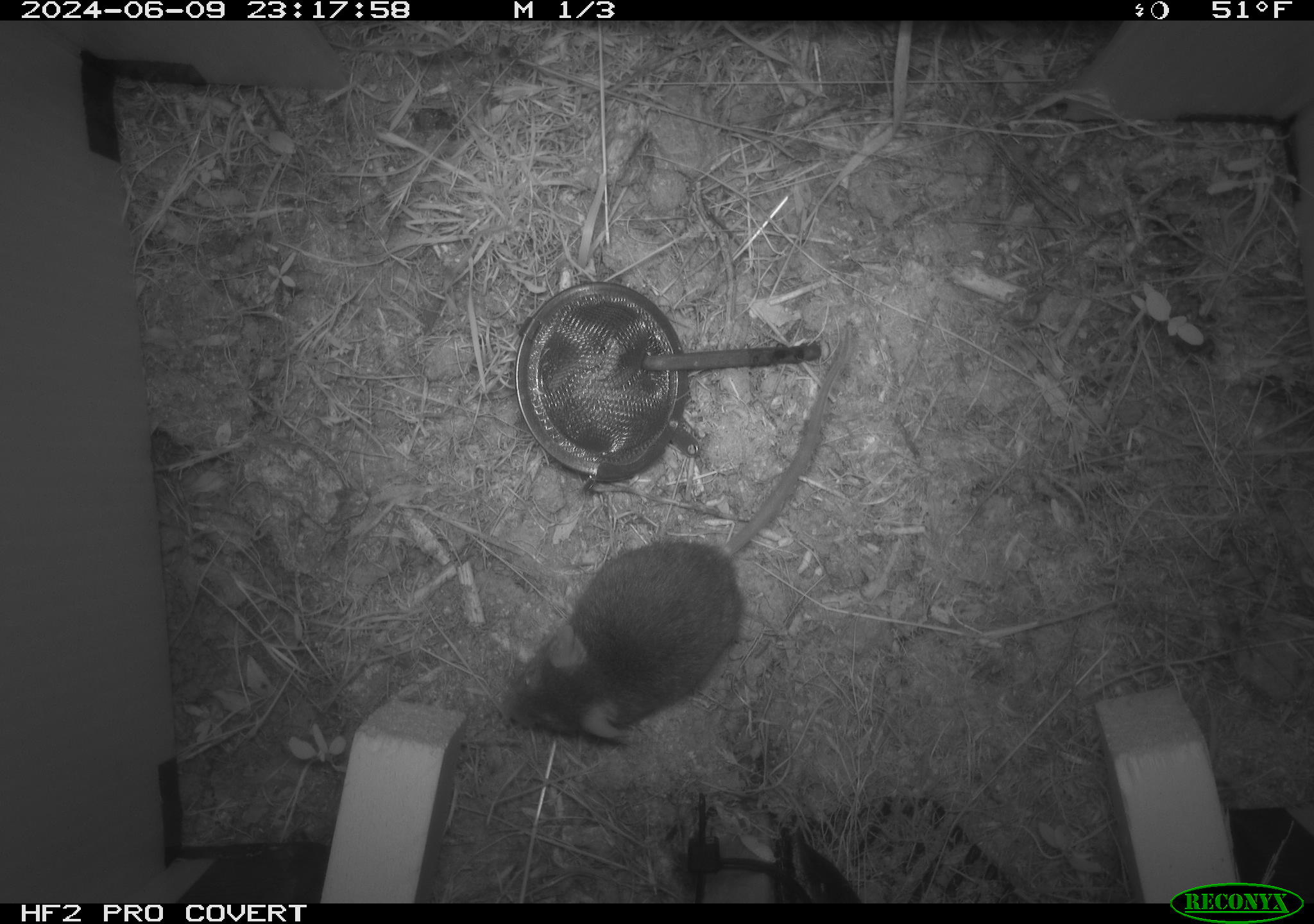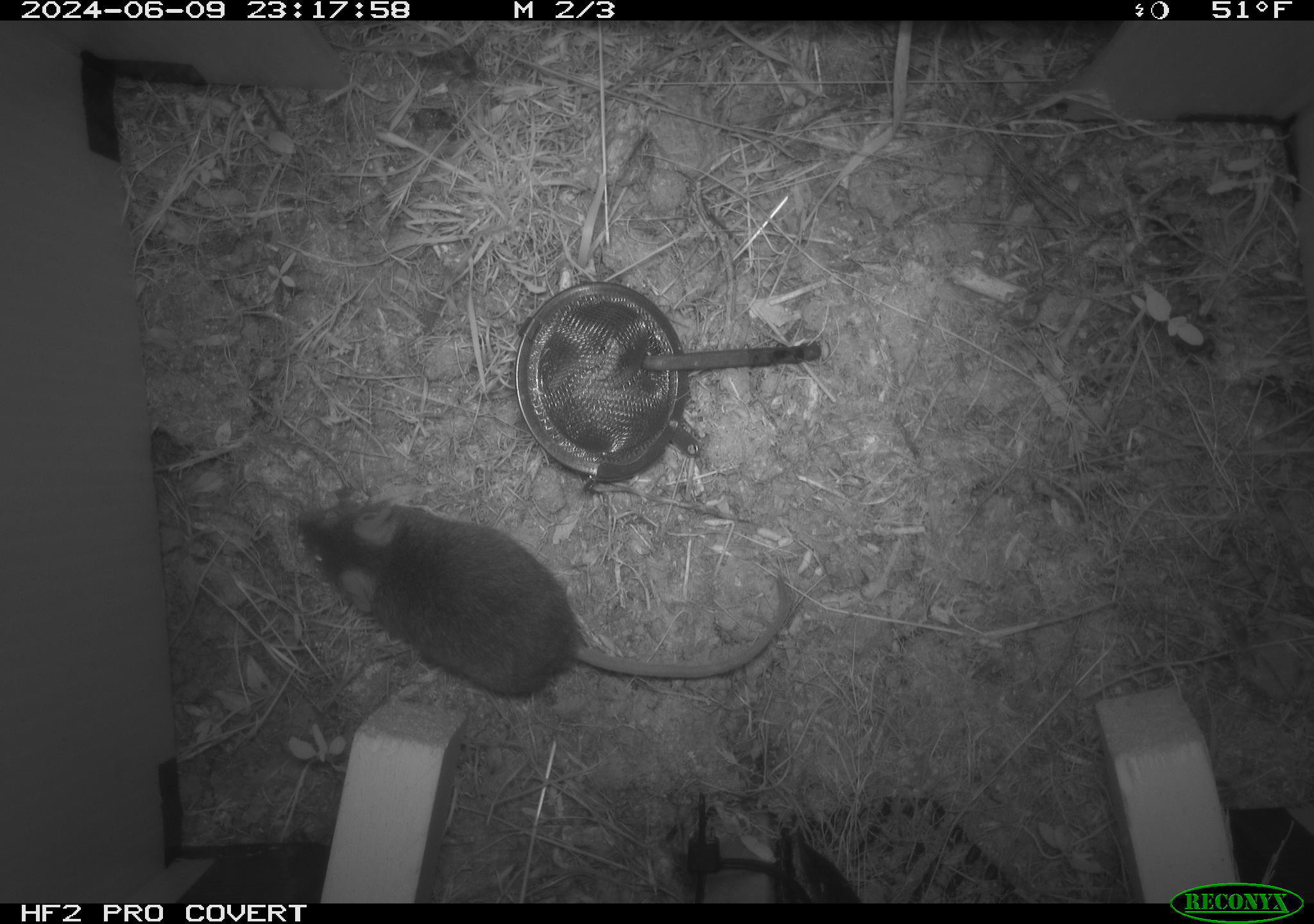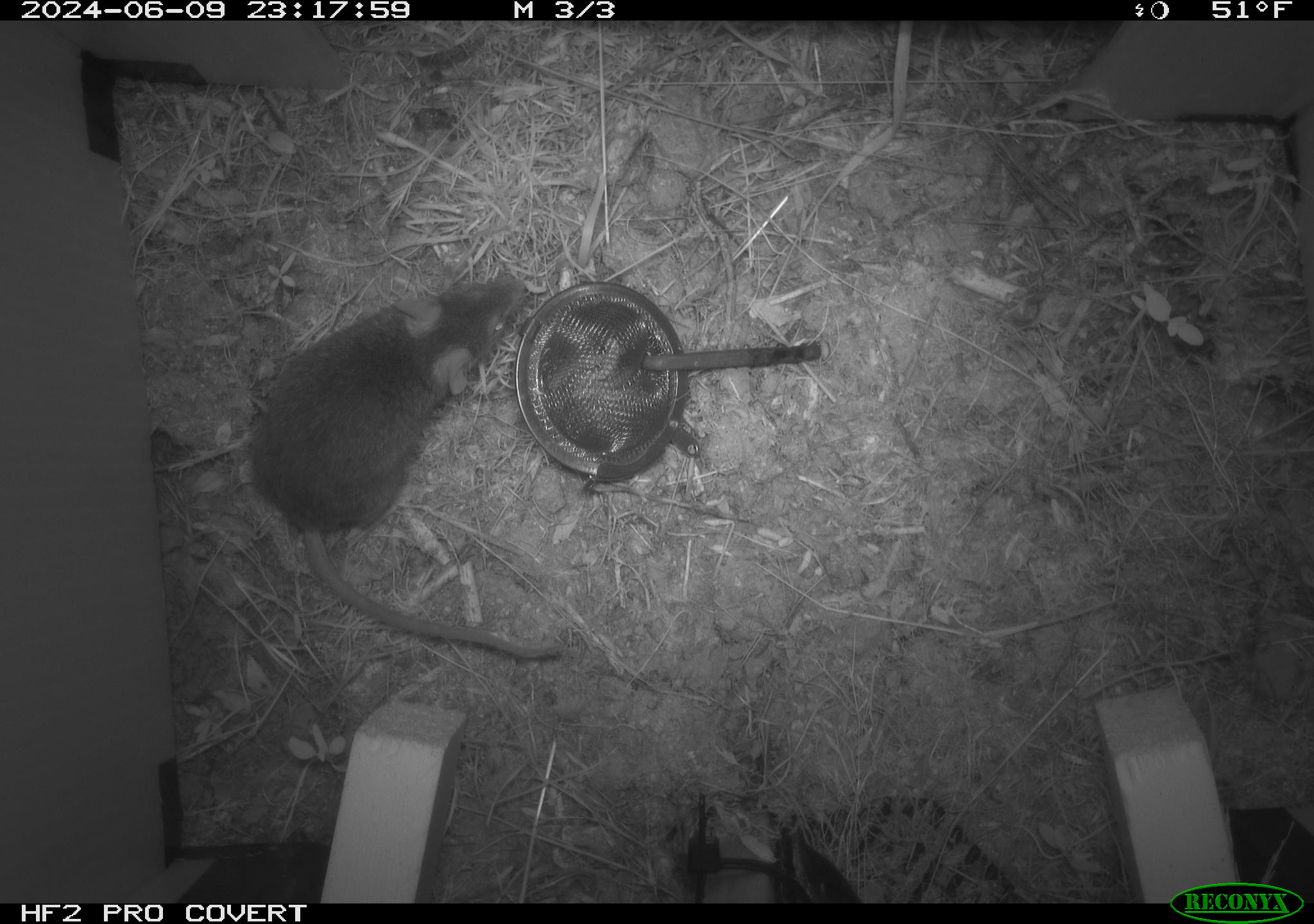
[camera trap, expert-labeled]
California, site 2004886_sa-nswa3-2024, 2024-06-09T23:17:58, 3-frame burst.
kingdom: Animalia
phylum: Chordata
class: Mammalia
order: Rodentia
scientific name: Rodentia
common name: rodent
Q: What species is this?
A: Rodent (Rodentia).